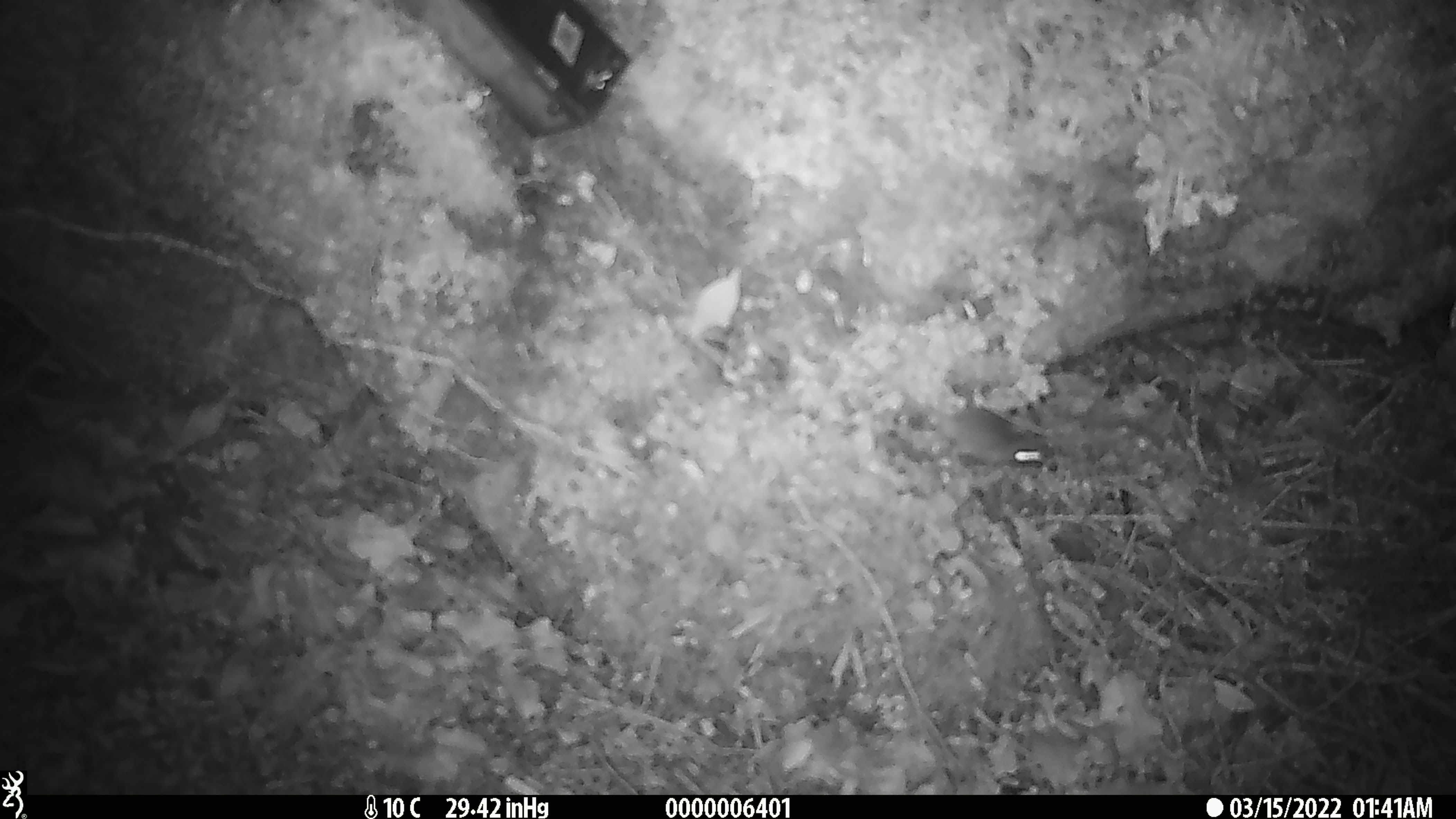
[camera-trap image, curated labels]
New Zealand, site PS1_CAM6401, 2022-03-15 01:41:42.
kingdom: Animalia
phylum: Chordata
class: Mammalia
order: Rodentia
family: Muridae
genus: Mus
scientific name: Mus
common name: mouse